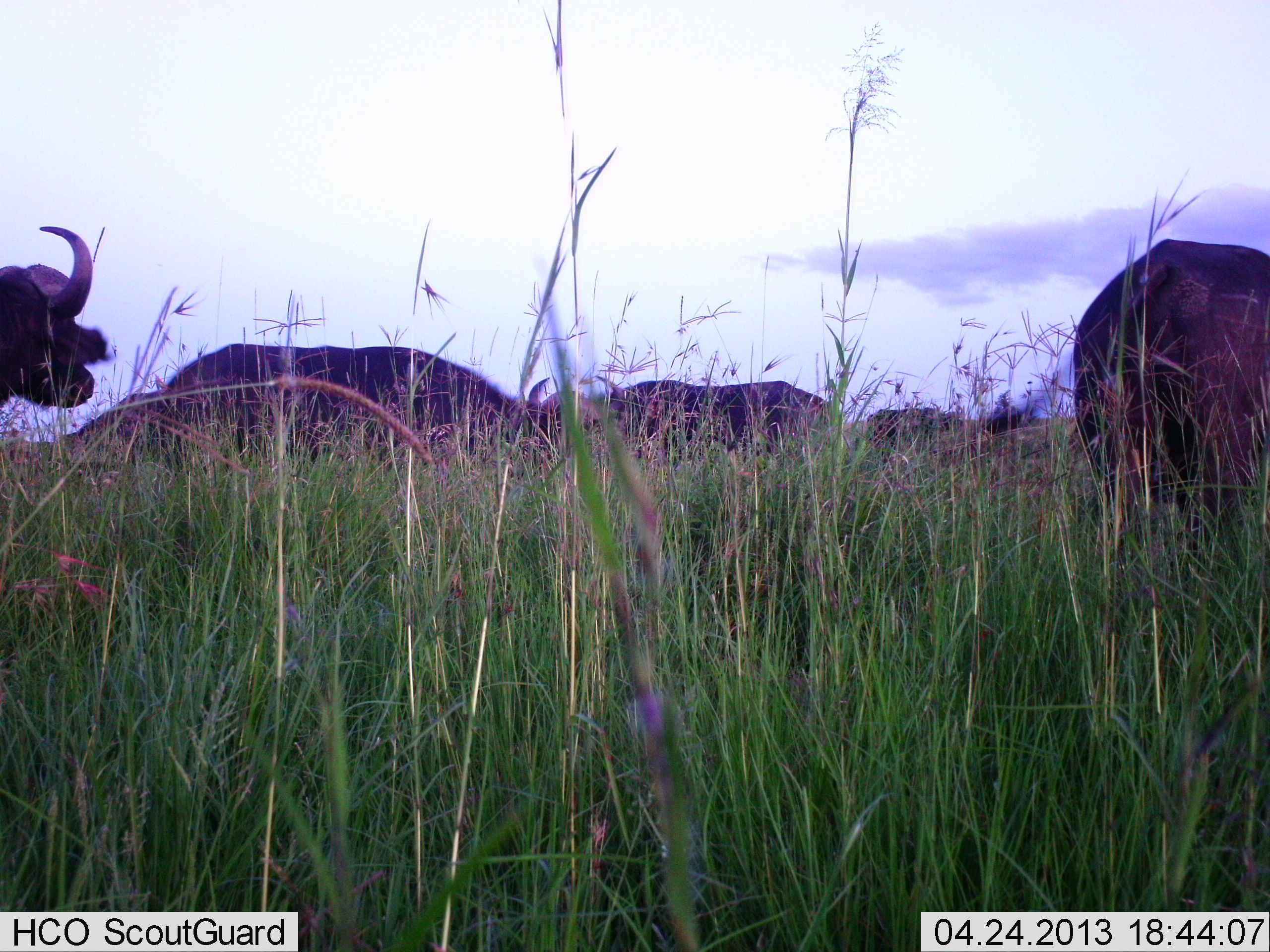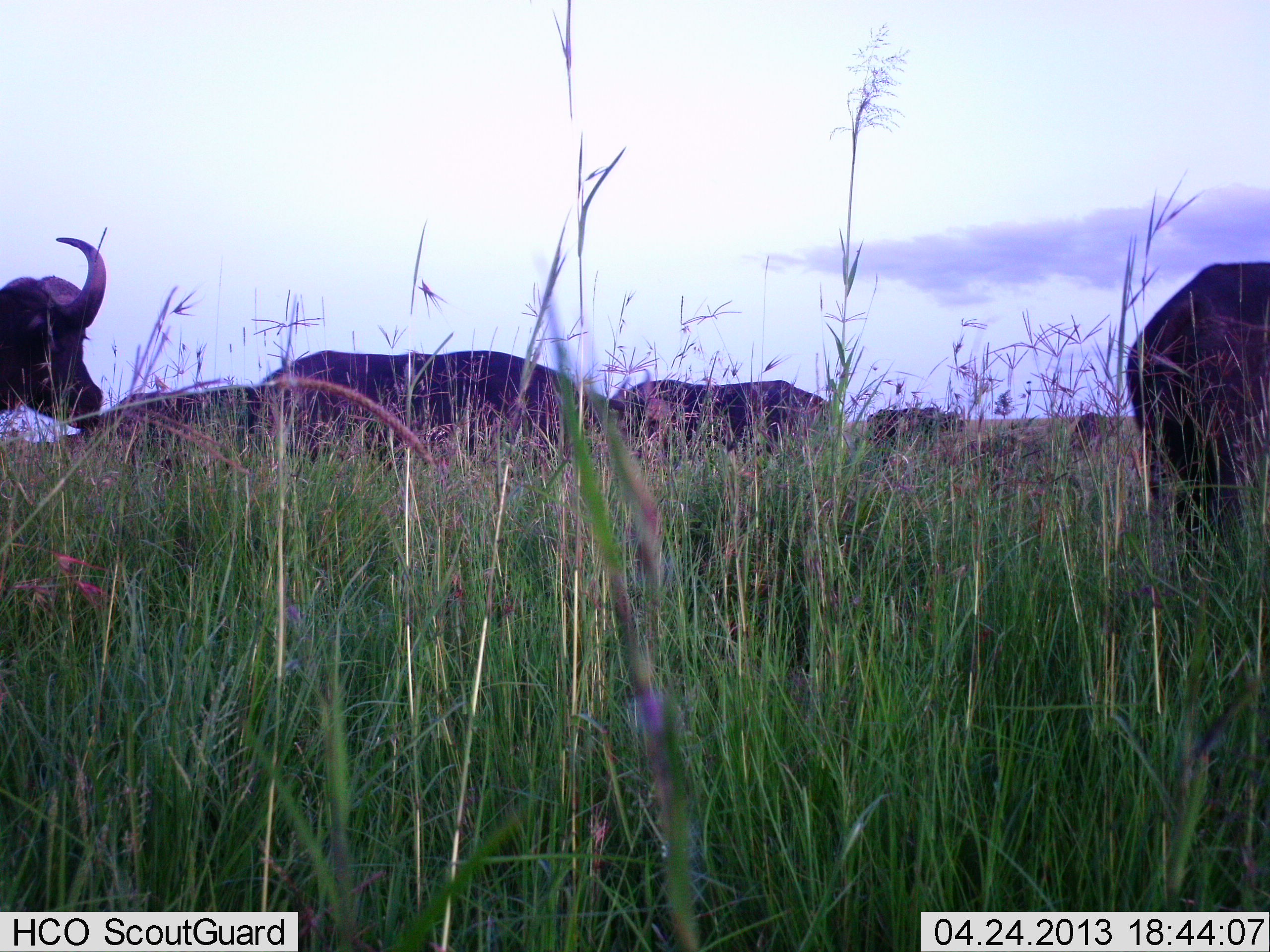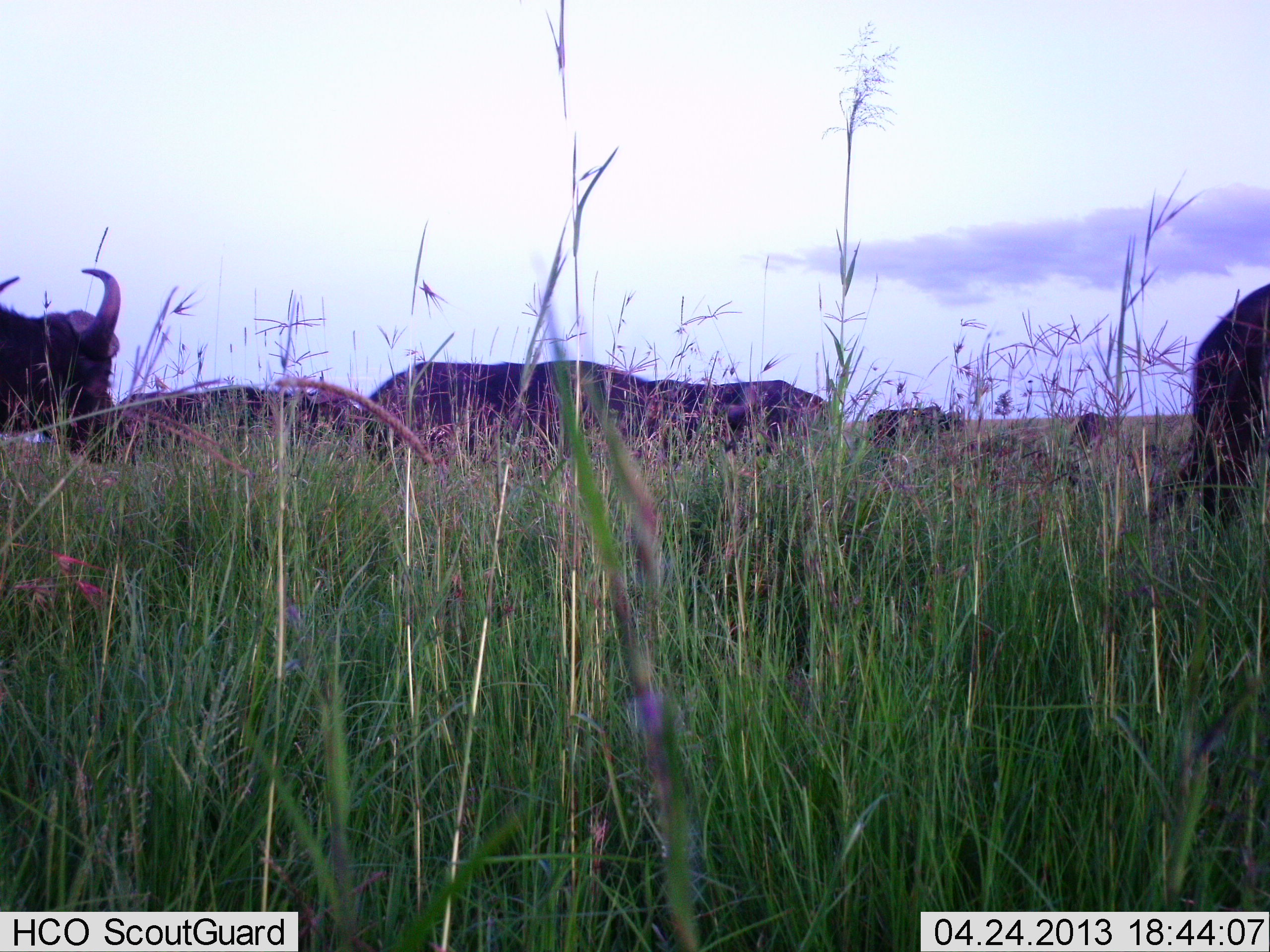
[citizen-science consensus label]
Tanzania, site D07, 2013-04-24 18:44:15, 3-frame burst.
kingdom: Animalia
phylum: Chordata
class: Mammalia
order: Artiodactyla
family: Bovidae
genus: Syncerus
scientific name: Syncerus caffer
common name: cape buffalo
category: buffalo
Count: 7.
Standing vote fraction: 40%.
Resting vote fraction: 10%.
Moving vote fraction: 70%.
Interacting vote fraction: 0%.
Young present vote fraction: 0%.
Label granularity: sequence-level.